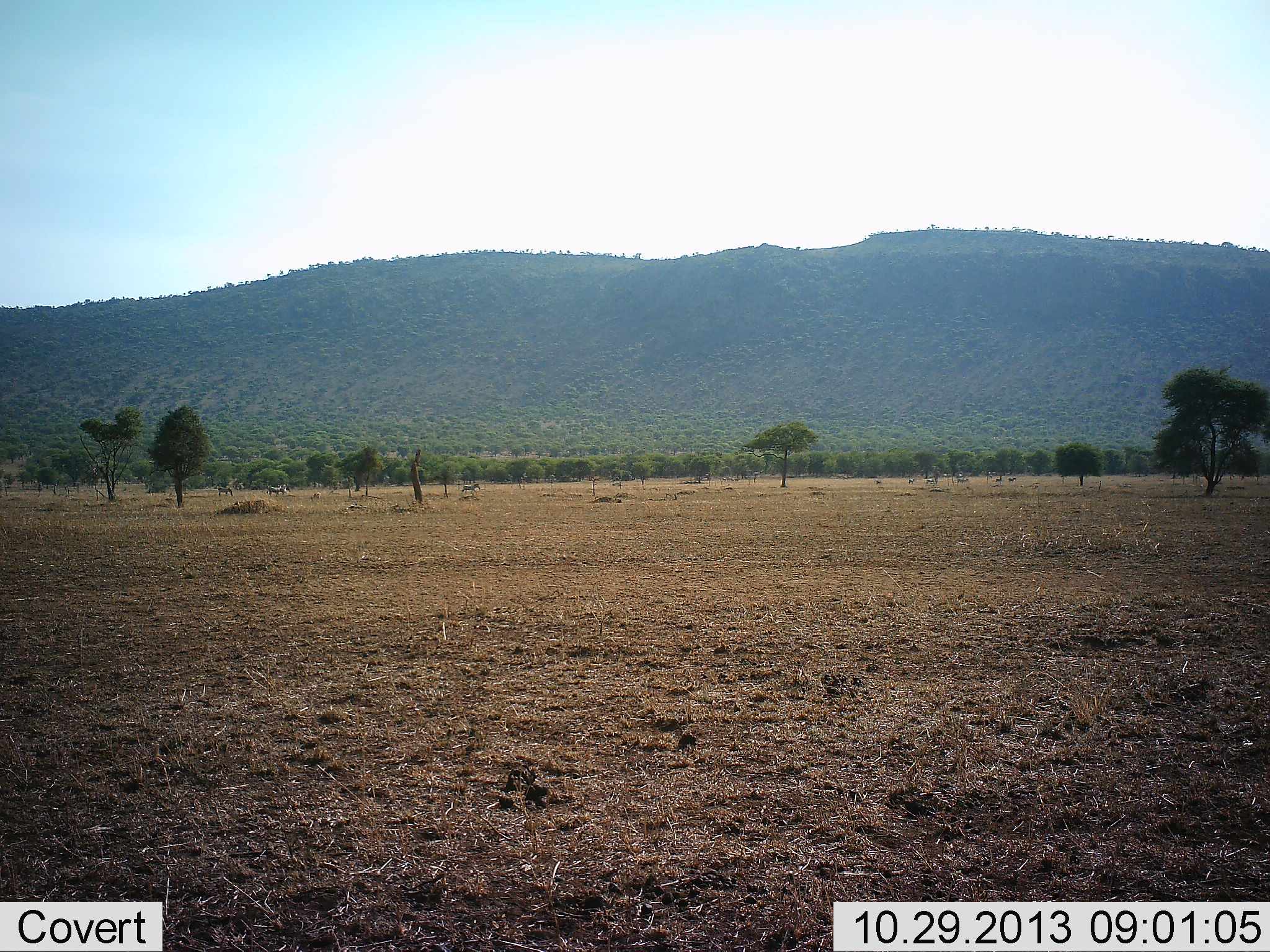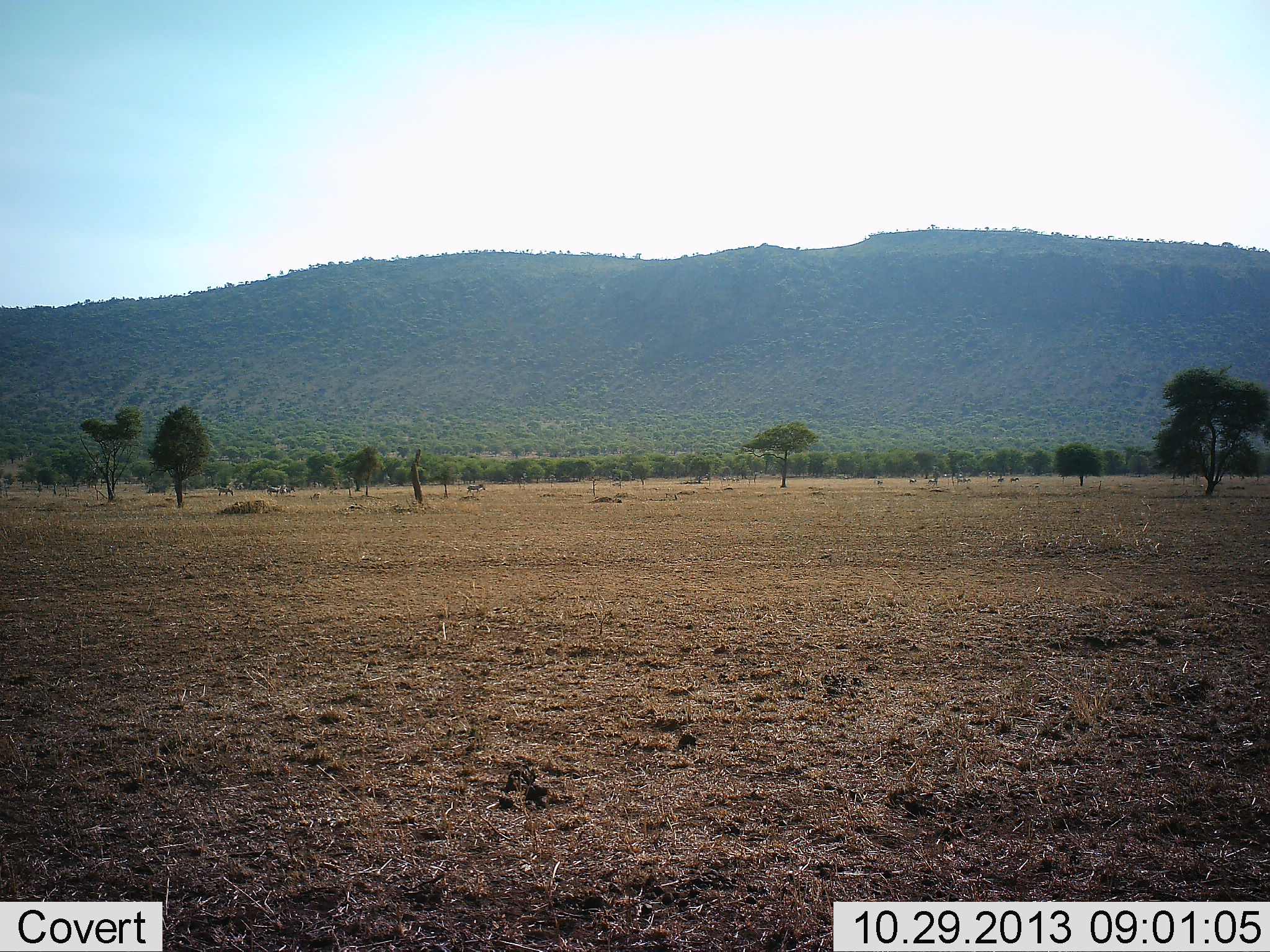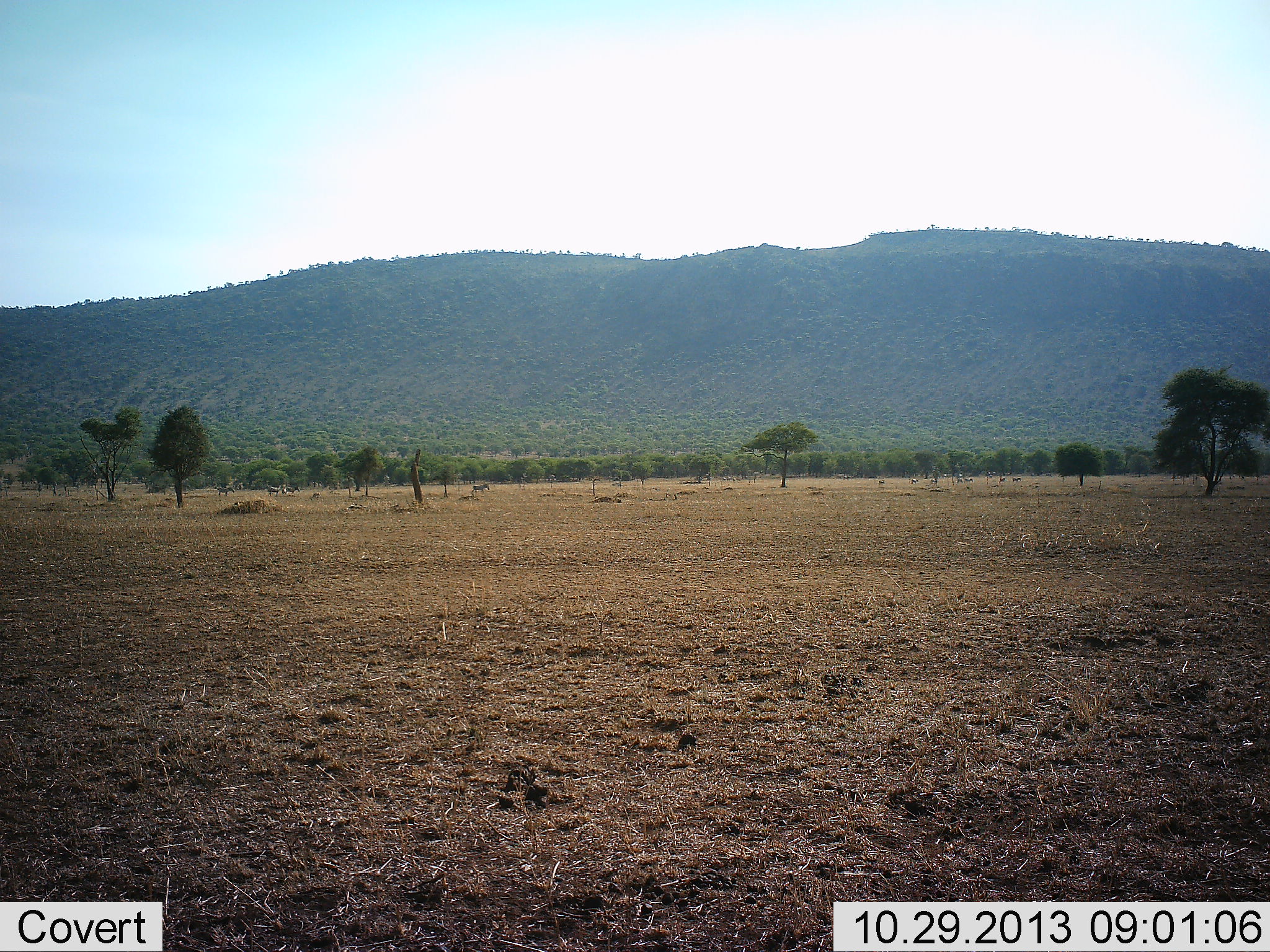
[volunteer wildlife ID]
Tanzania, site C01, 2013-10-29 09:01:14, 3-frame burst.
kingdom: Animalia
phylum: Chordata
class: Mammalia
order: Perissodactyla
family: Equidae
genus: Equus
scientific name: Equus quagga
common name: plains zebra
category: zebra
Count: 6.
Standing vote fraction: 30%.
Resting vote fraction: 0%.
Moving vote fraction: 91%.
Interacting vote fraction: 0%.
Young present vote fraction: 0%.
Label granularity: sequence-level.